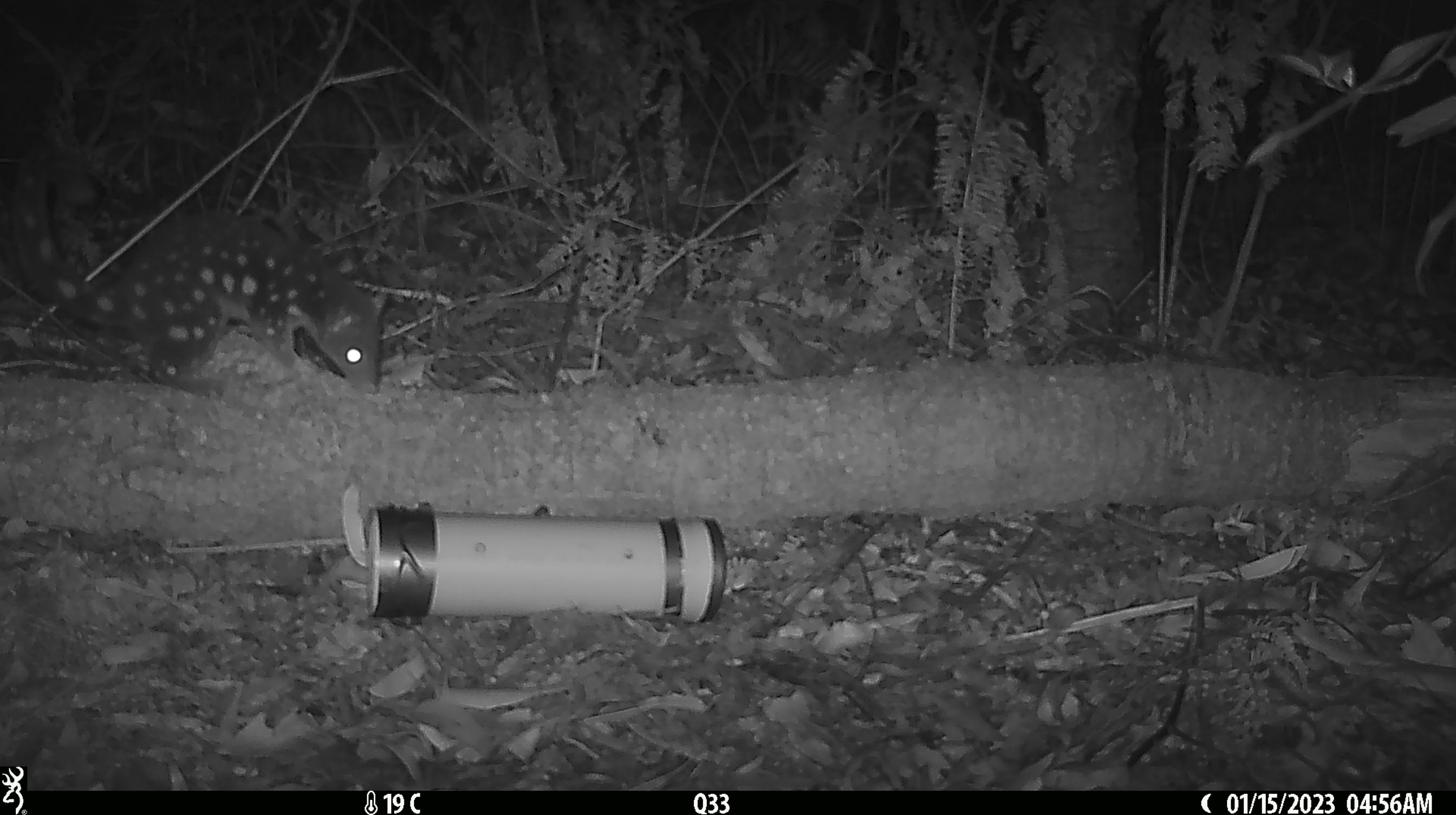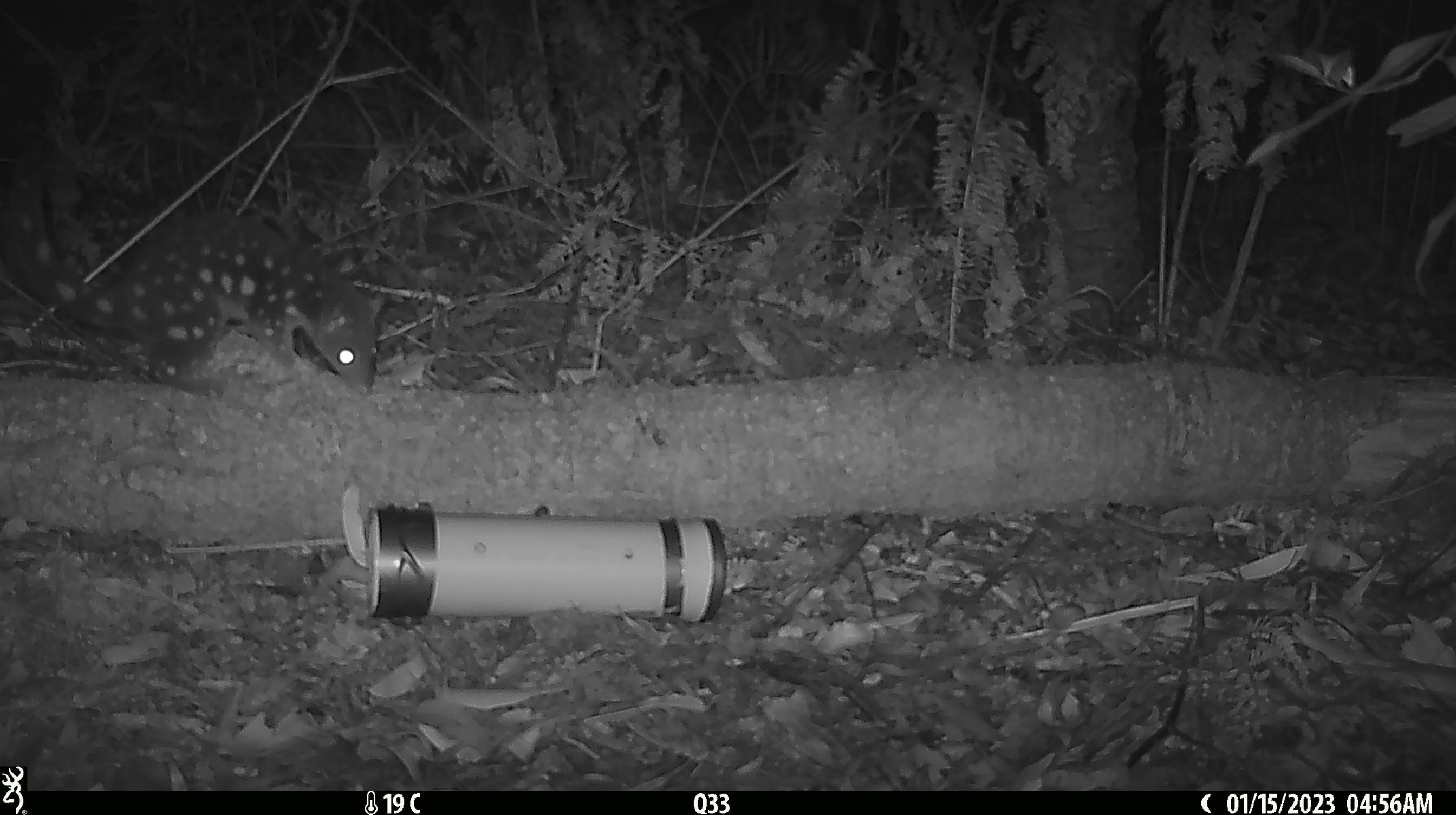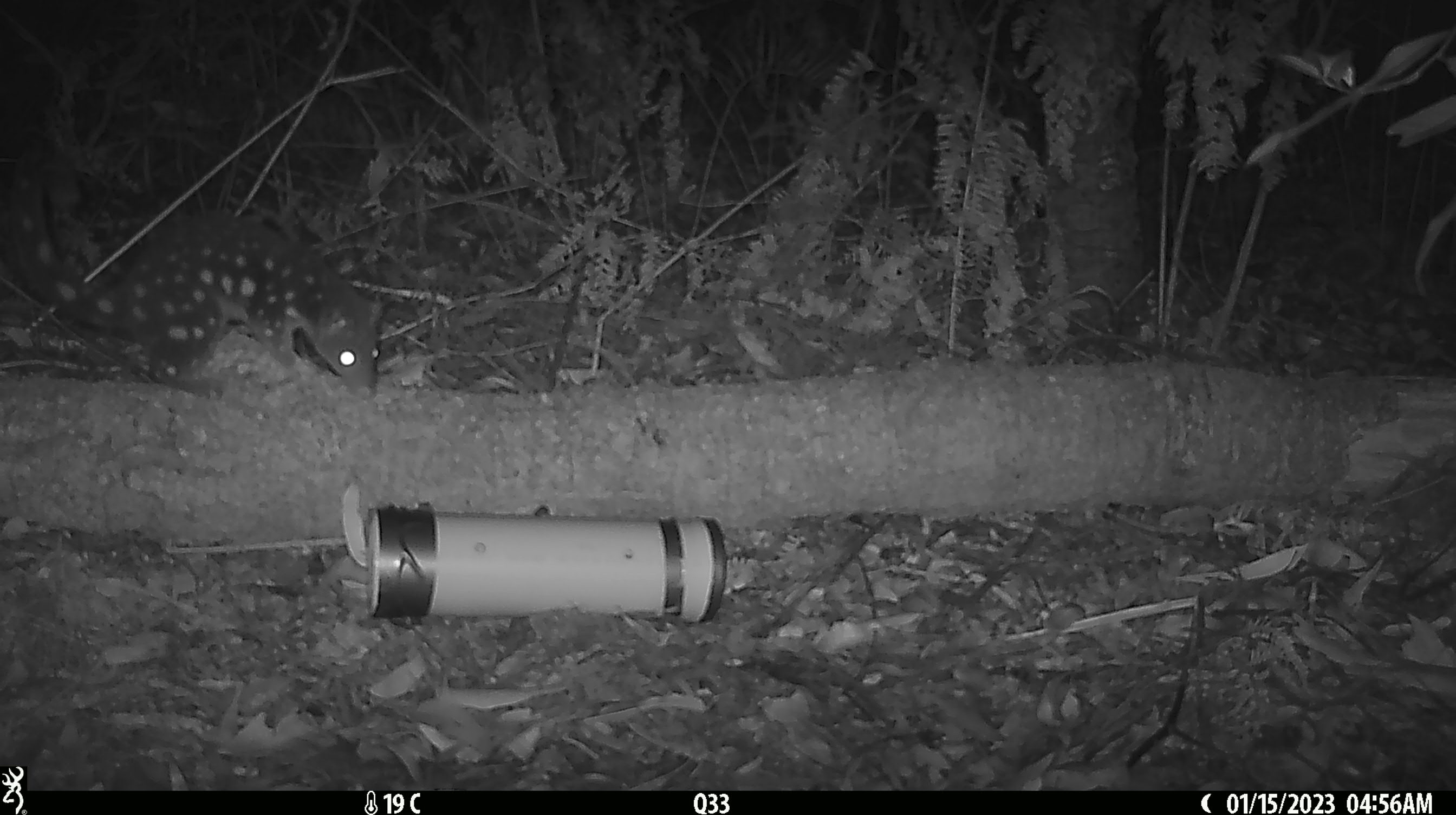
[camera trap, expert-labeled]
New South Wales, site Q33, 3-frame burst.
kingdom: Animalia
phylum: Chordata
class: Mammalia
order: Dasyuromorphia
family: Dasyuridae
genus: Dasyurus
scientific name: Dasyurus maculatus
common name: spotted-tailed quoll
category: quoll